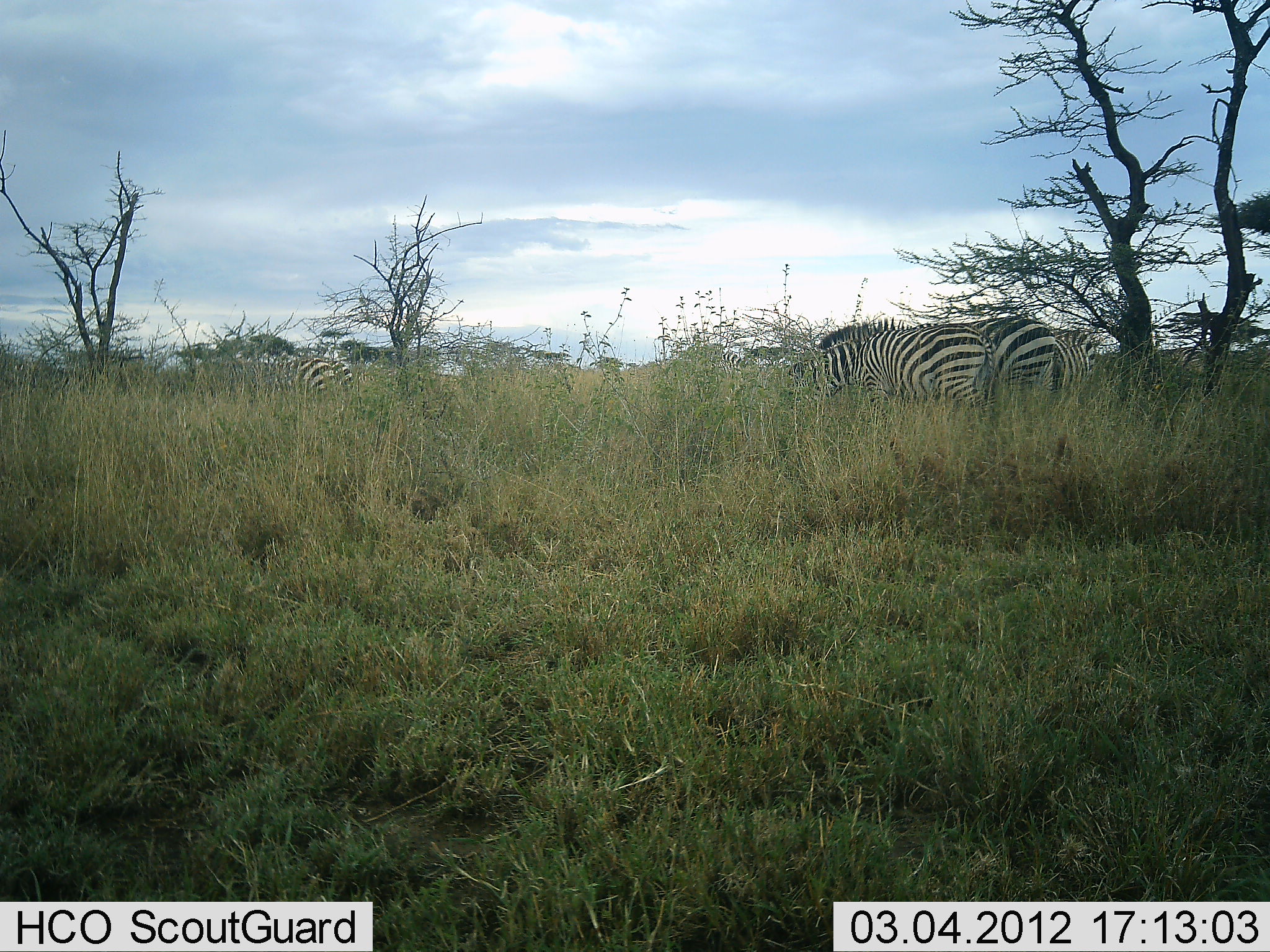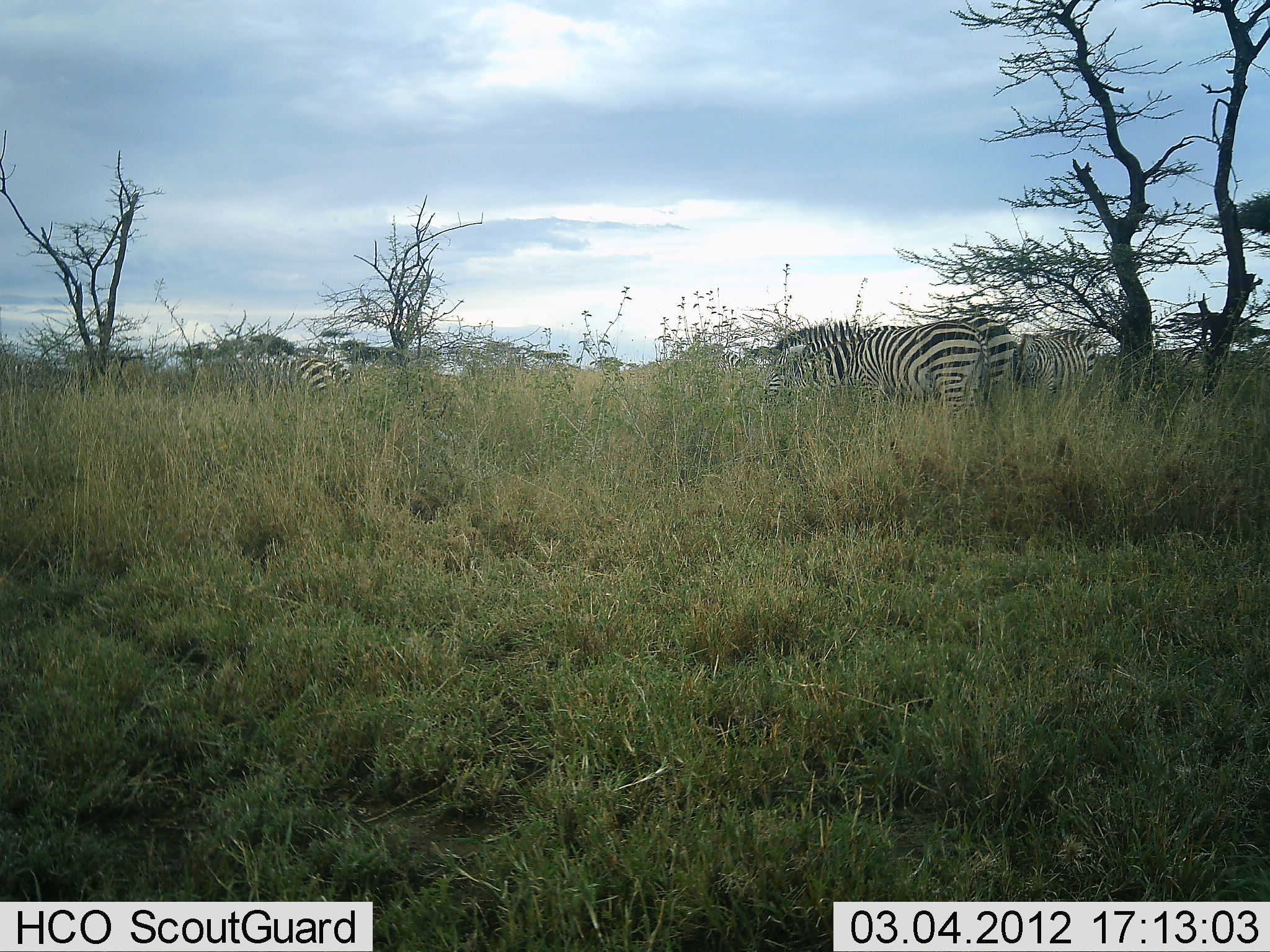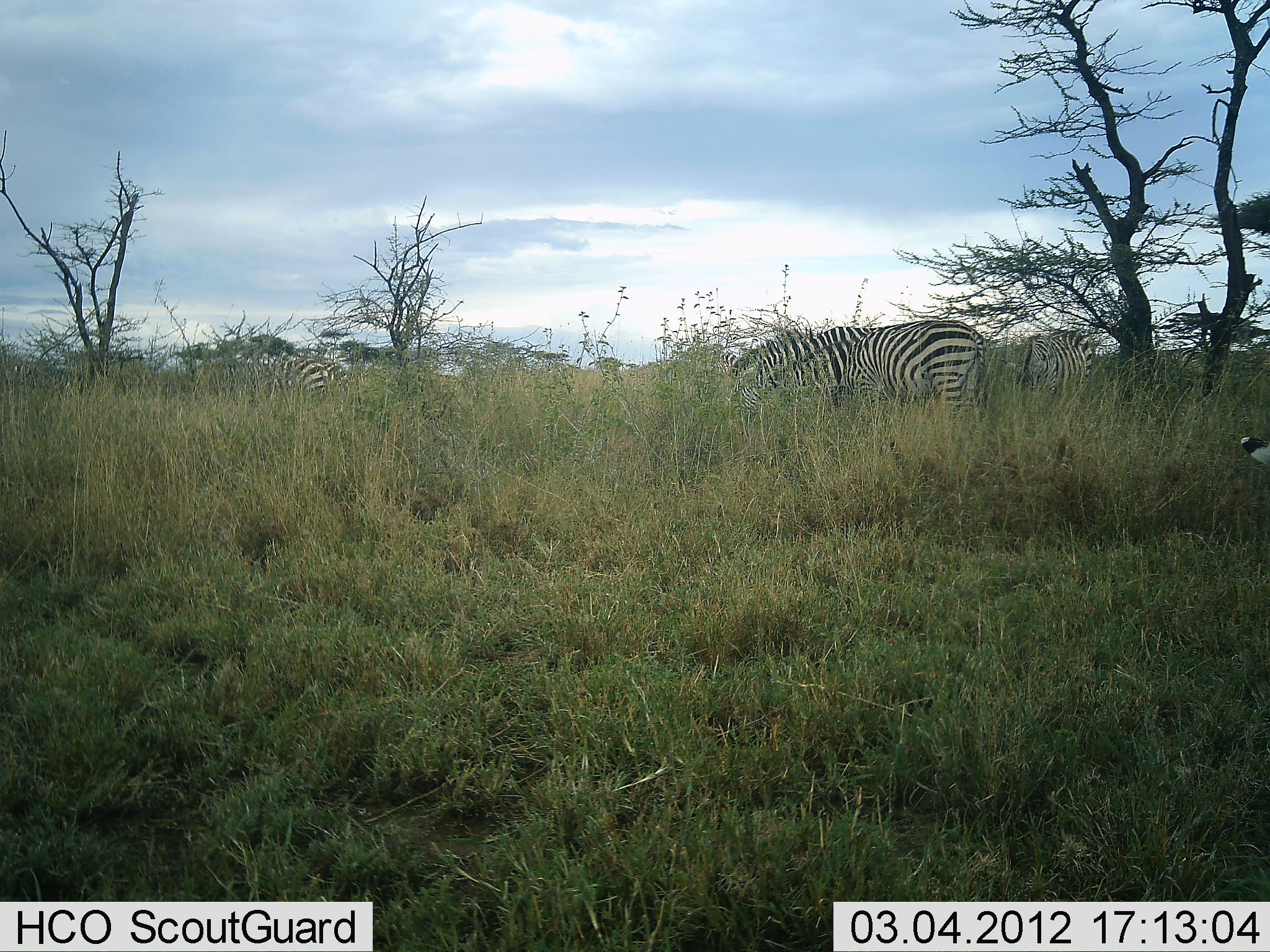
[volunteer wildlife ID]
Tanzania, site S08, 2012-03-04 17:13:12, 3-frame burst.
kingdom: Animalia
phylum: Chordata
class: Mammalia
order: Perissodactyla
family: Equidae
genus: Equus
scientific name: Equus quagga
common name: plains zebra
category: zebra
Zebra (plains zebra) (Equus quagga), count 5. Behavior (volunteer vote fractions): standing 38%, resting 0%, moving 46%, interacting 0%. Young present (vote fraction): 0%. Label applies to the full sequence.